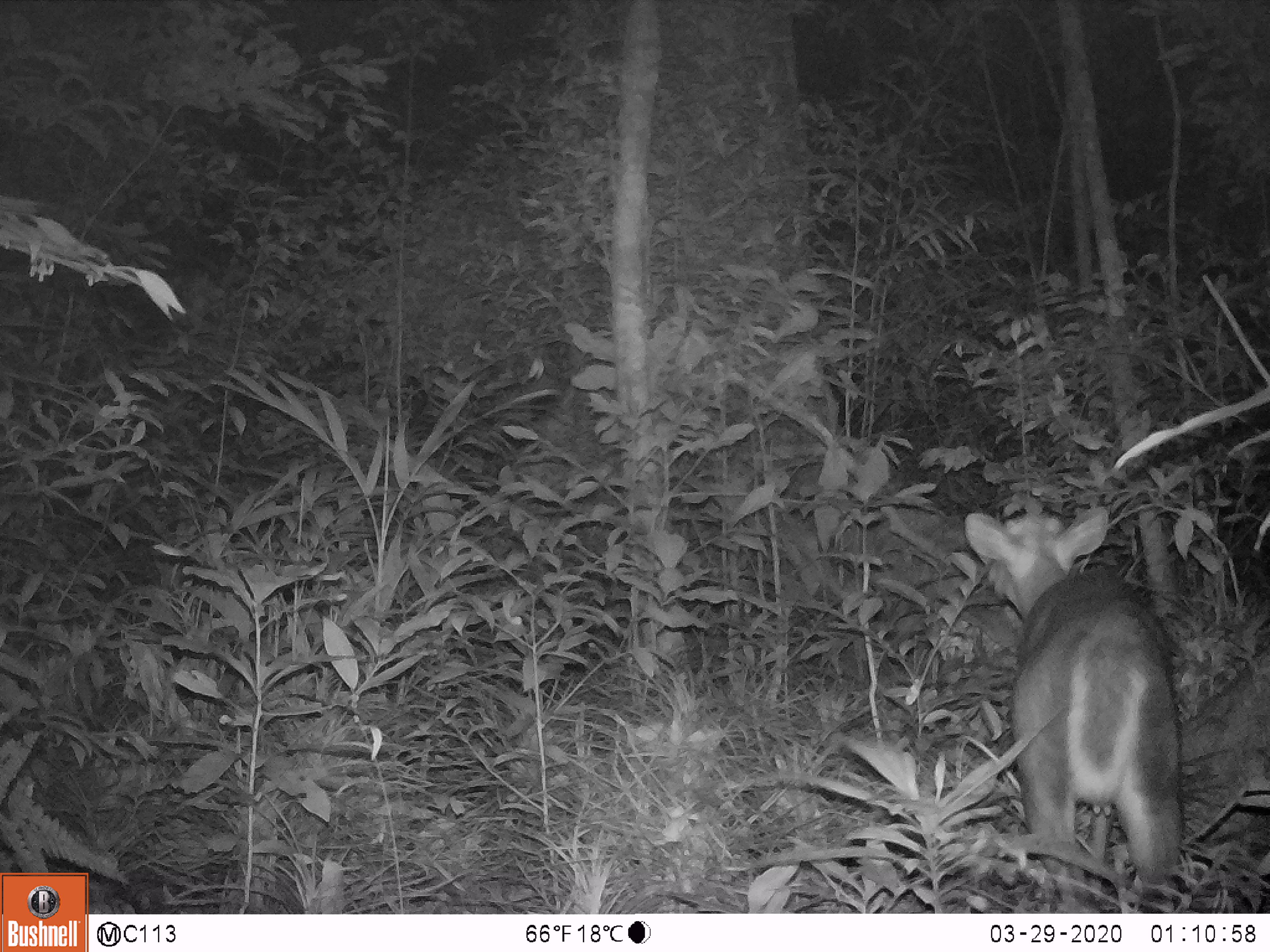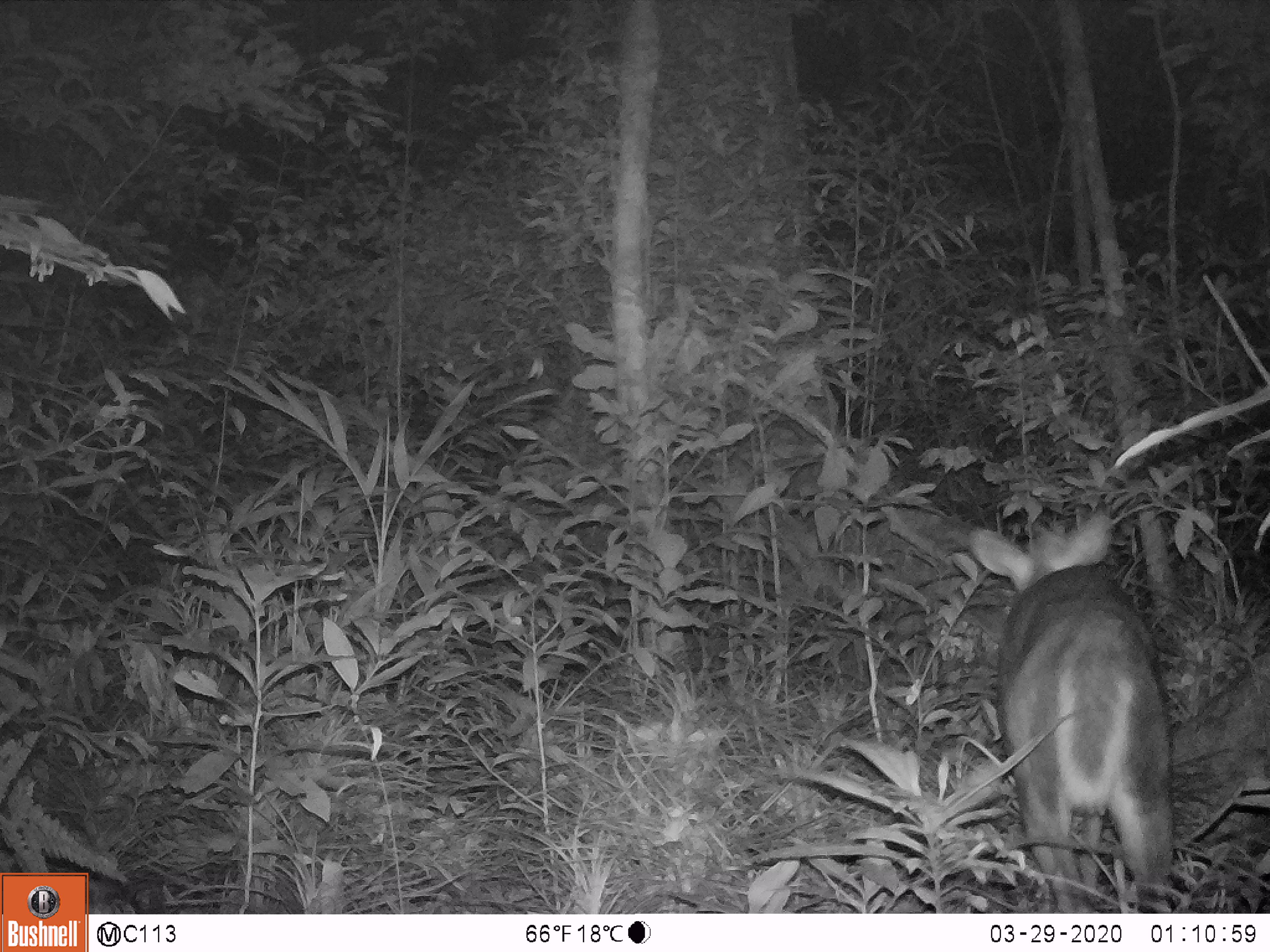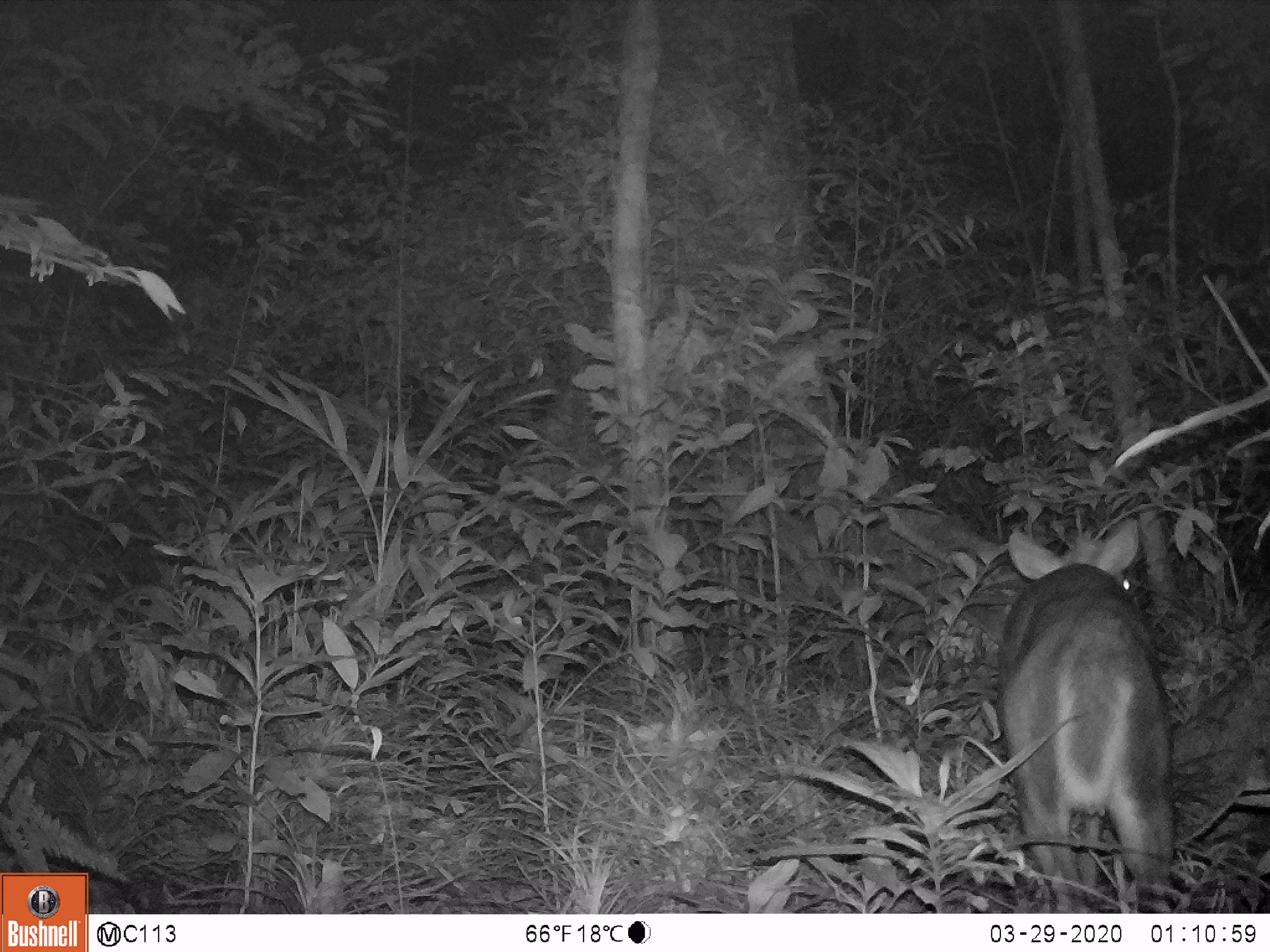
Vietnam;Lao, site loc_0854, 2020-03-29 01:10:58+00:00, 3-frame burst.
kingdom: Animalia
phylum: Chordata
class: Mammalia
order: Artiodactyla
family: Cervidae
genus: Muntiacus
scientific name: Muntiacus rooseveltorum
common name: roosevelt's muntjac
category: roosevelts muntjac group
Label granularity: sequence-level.